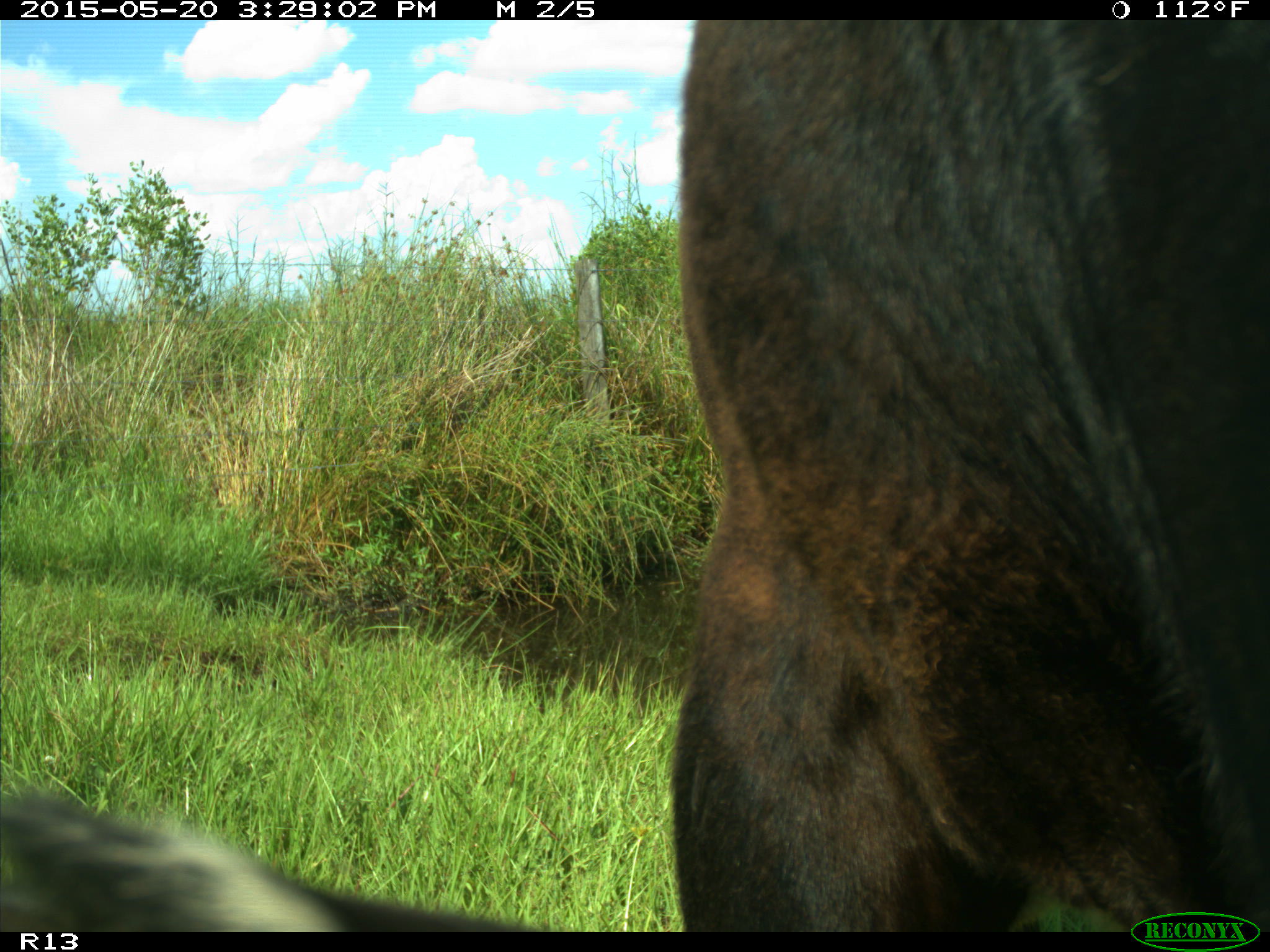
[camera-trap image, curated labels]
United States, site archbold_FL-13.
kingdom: Animalia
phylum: Chordata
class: Mammalia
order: Artiodactyla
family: Bovidae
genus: Bos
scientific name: Bos taurus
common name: domestic cow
Bos taurus (domestic cow).